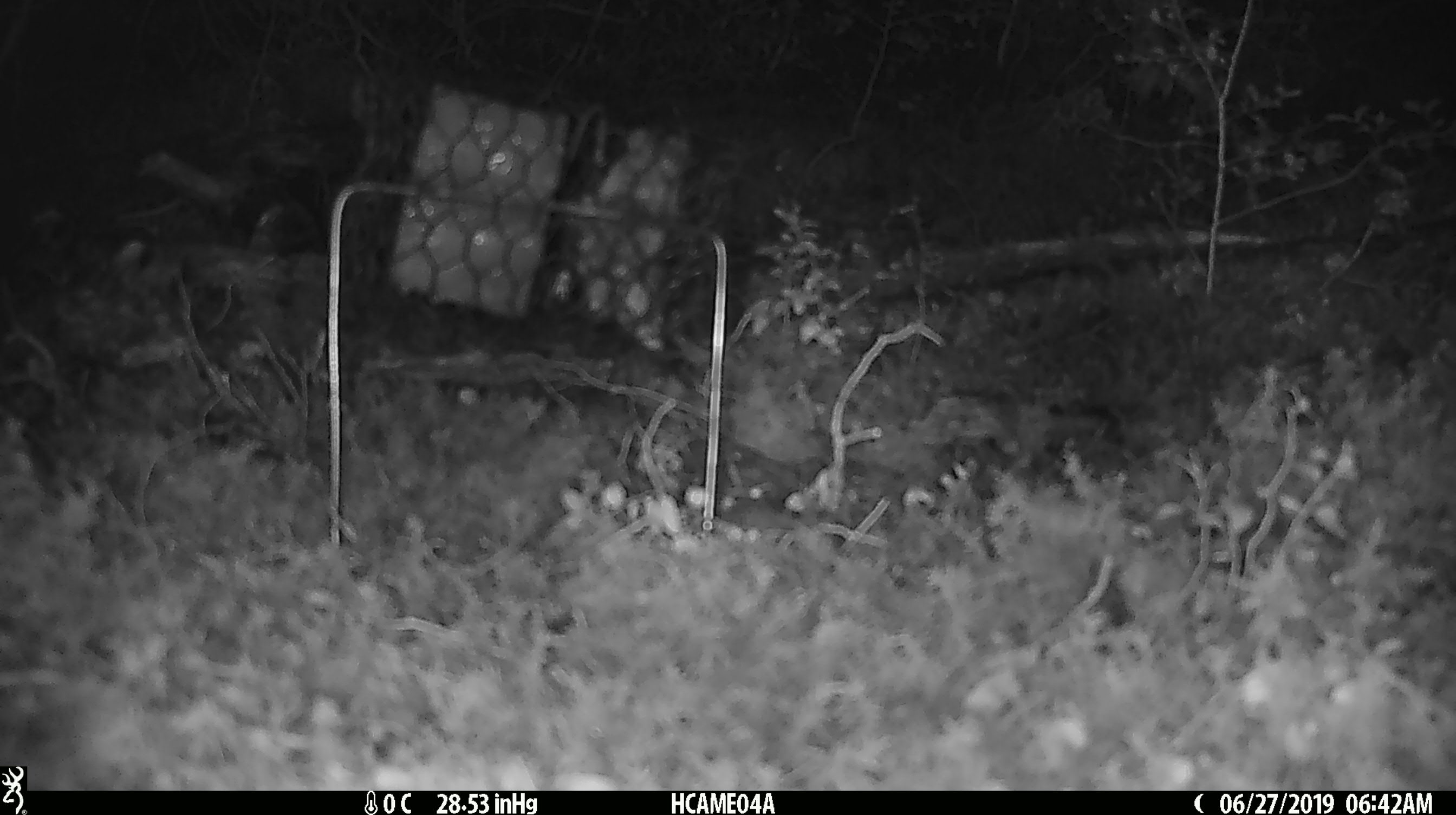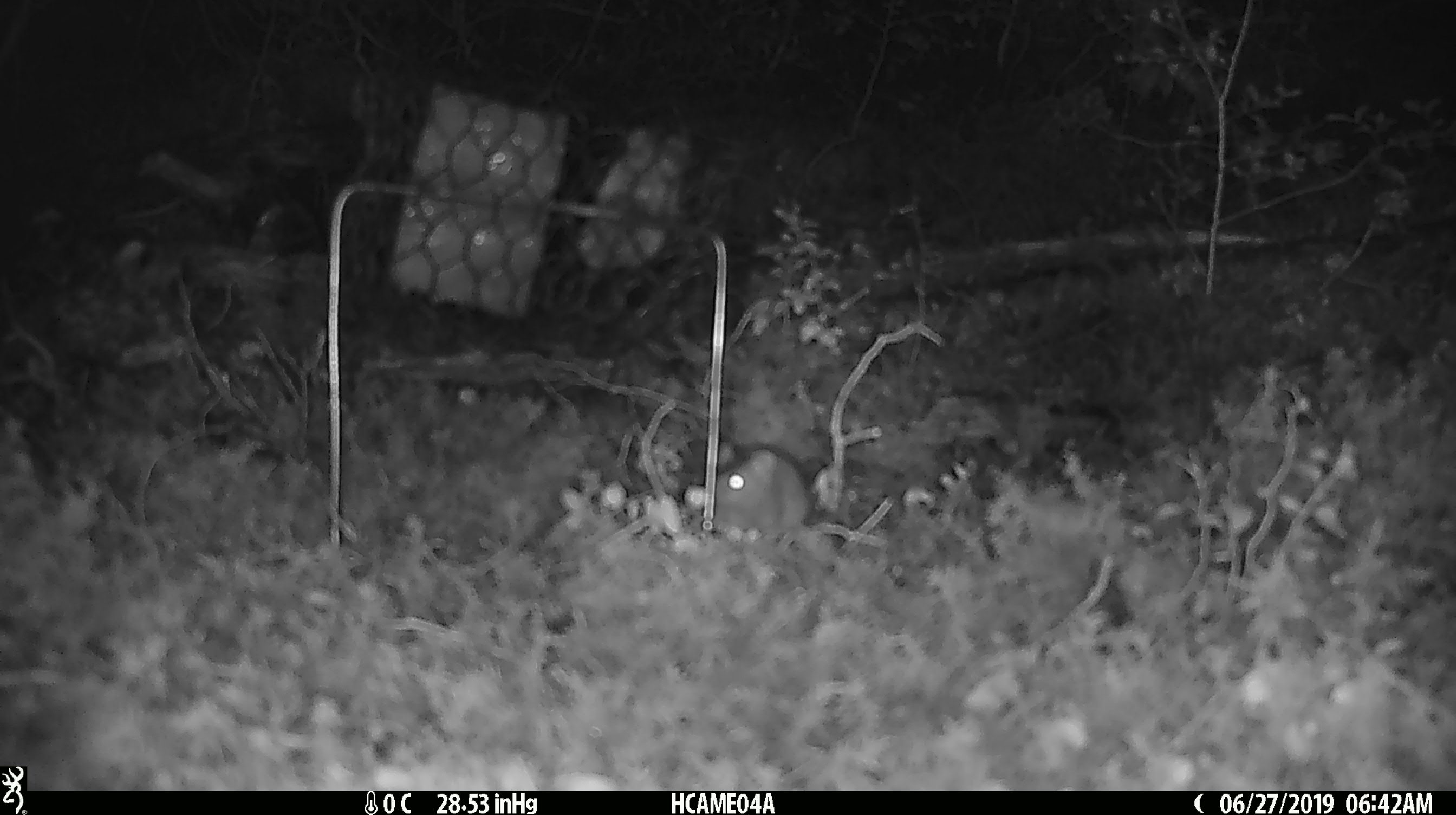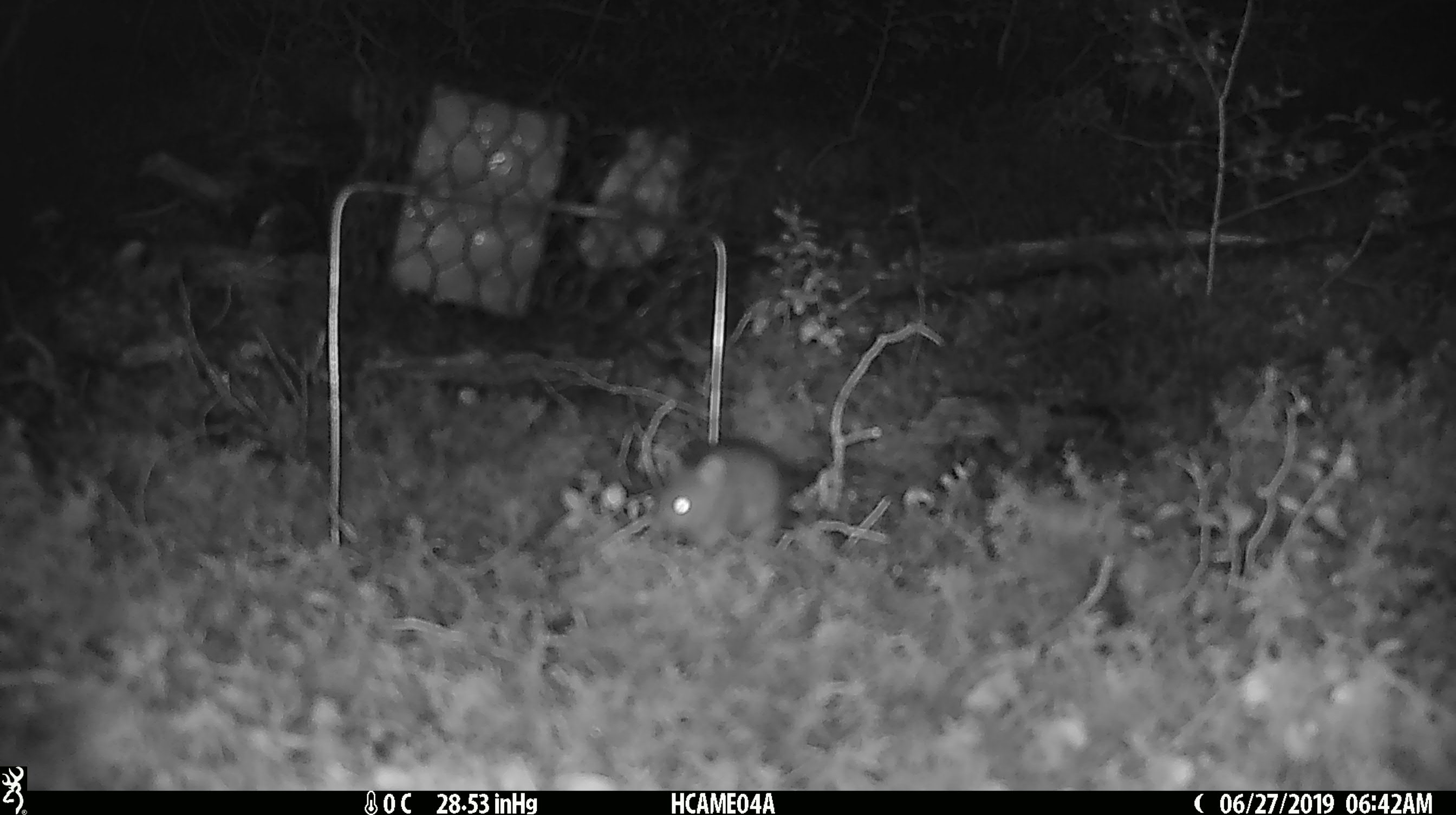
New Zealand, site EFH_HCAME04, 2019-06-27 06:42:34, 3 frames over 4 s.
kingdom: Animalia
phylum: Chordata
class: Mammalia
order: Rodentia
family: Muridae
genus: Mus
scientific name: Mus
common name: mouse